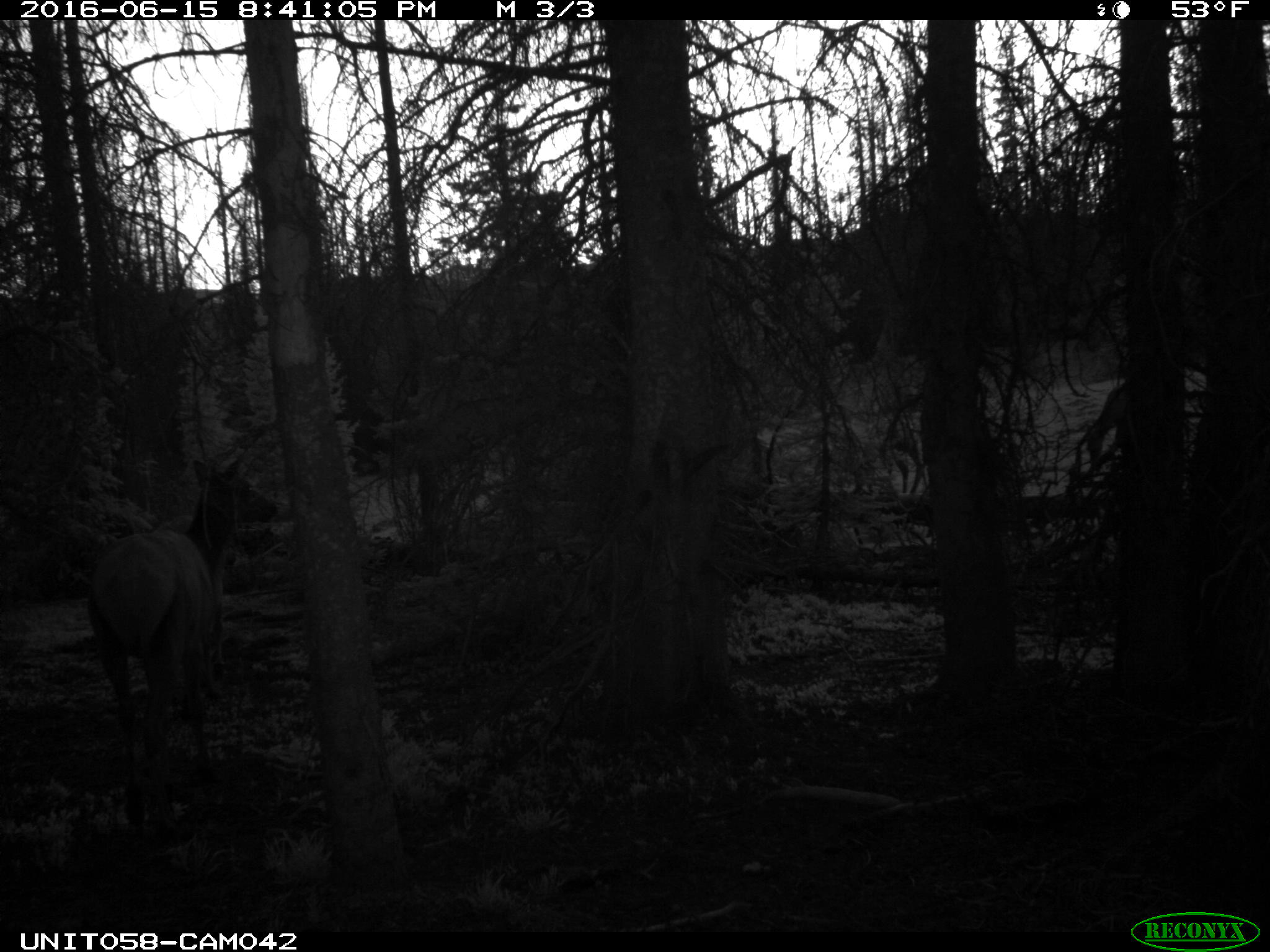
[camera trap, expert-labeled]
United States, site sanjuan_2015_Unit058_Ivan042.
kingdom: Animalia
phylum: Chordata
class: Mammalia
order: Artiodactyla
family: Cervidae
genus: Cervus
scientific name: Cervus elaphus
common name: red deer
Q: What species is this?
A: Cervus elaphus (red deer).